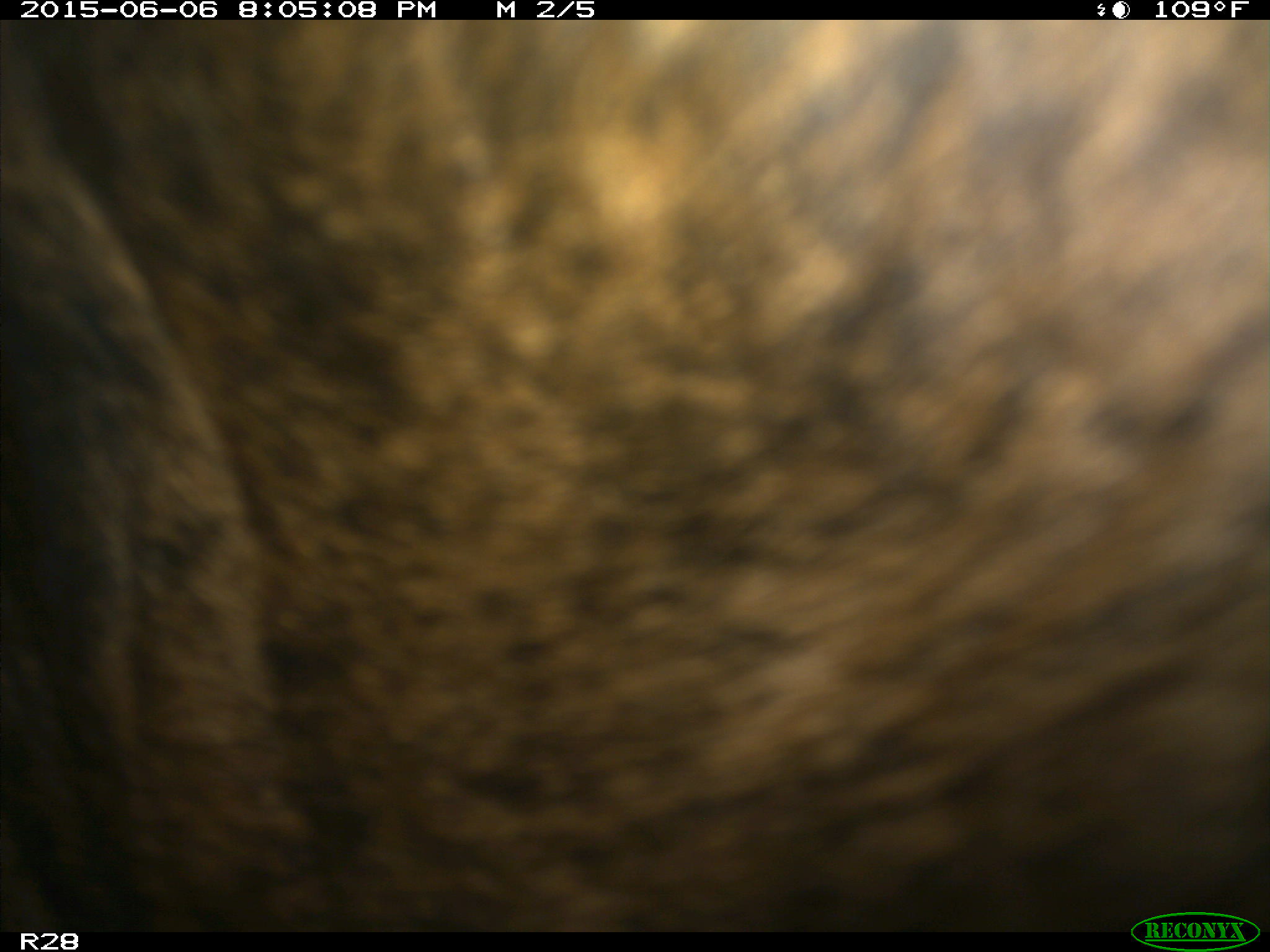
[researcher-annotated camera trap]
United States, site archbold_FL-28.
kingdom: Animalia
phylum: Chordata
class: Mammalia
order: Artiodactyla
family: Bovidae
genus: Bos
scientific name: Bos taurus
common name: domestic cow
Bos taurus (domestic cow).